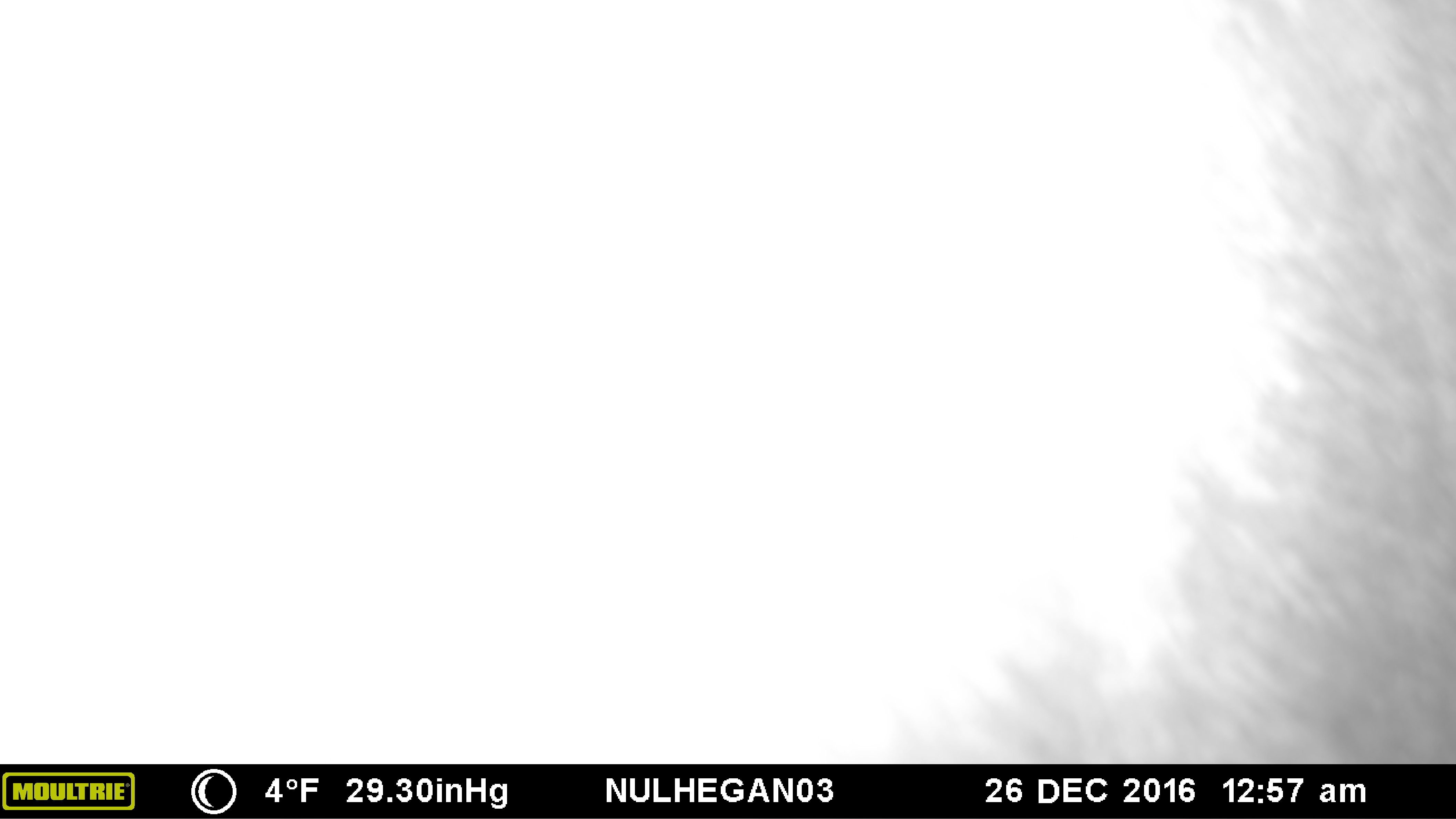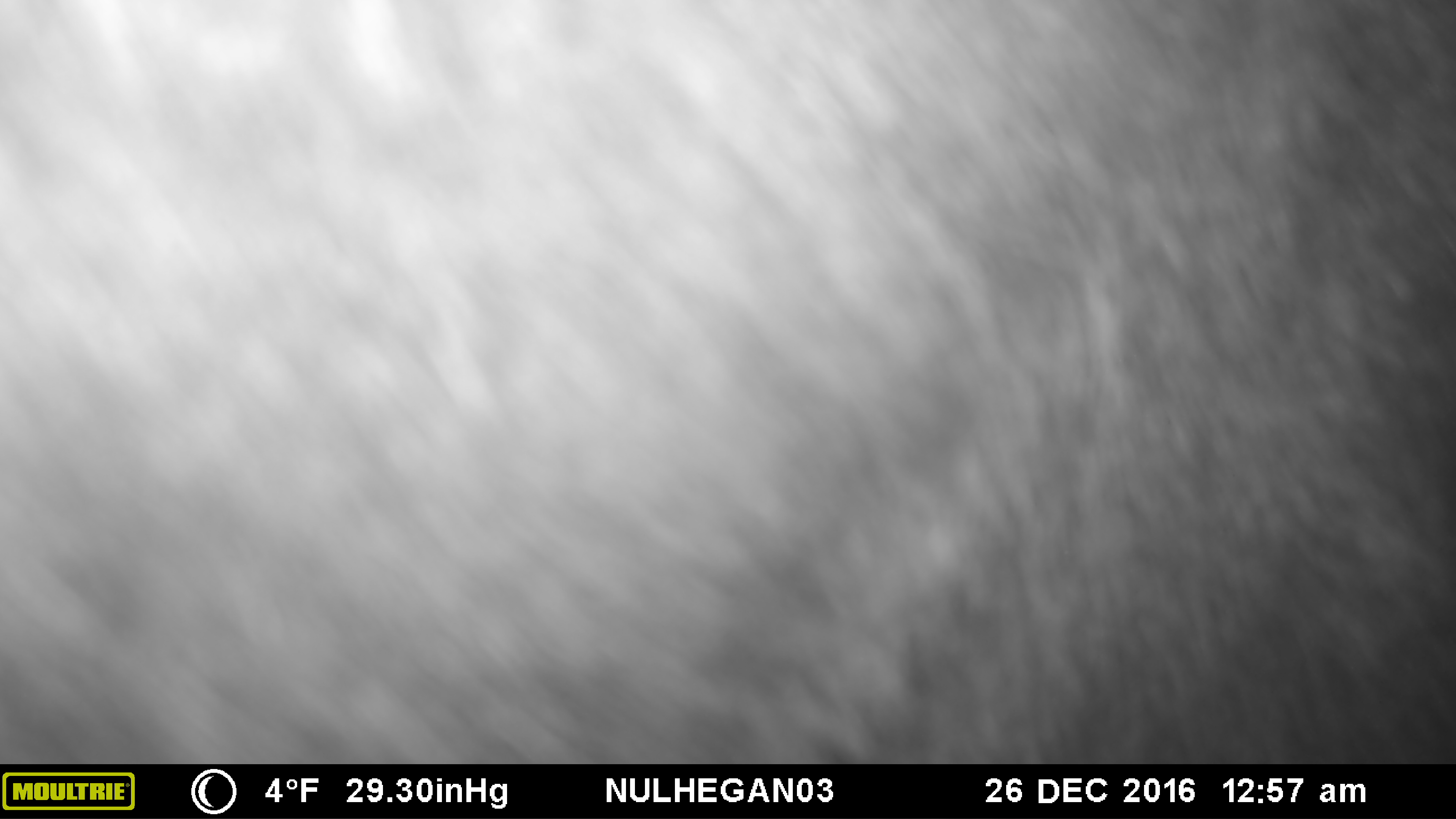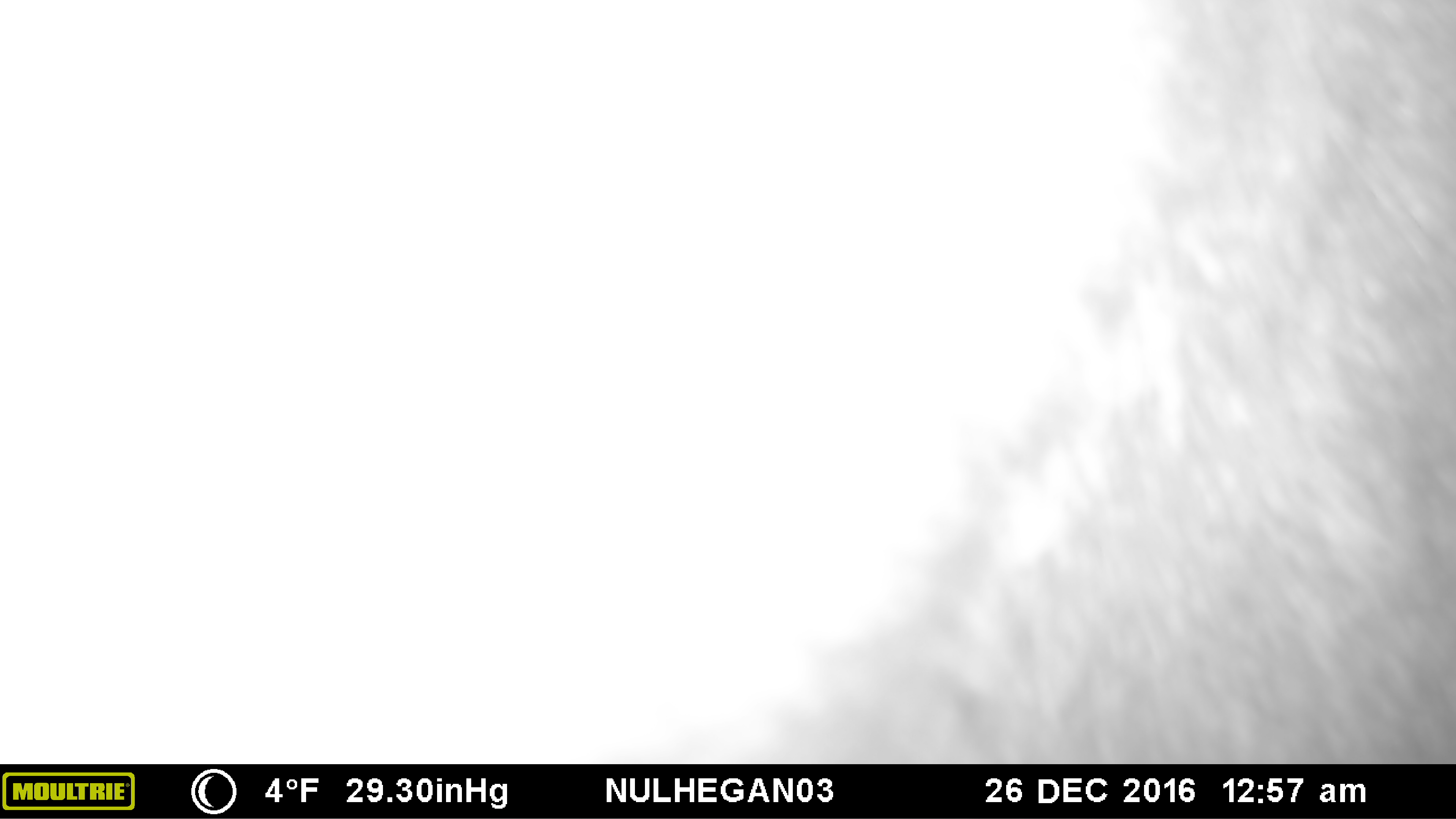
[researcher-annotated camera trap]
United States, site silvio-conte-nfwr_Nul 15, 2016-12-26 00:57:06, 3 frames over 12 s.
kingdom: Animalia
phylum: Chordata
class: Mammalia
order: Artiodactyla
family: Cervidae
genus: Alces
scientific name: Alces alces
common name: moose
Moose (Alces alces).